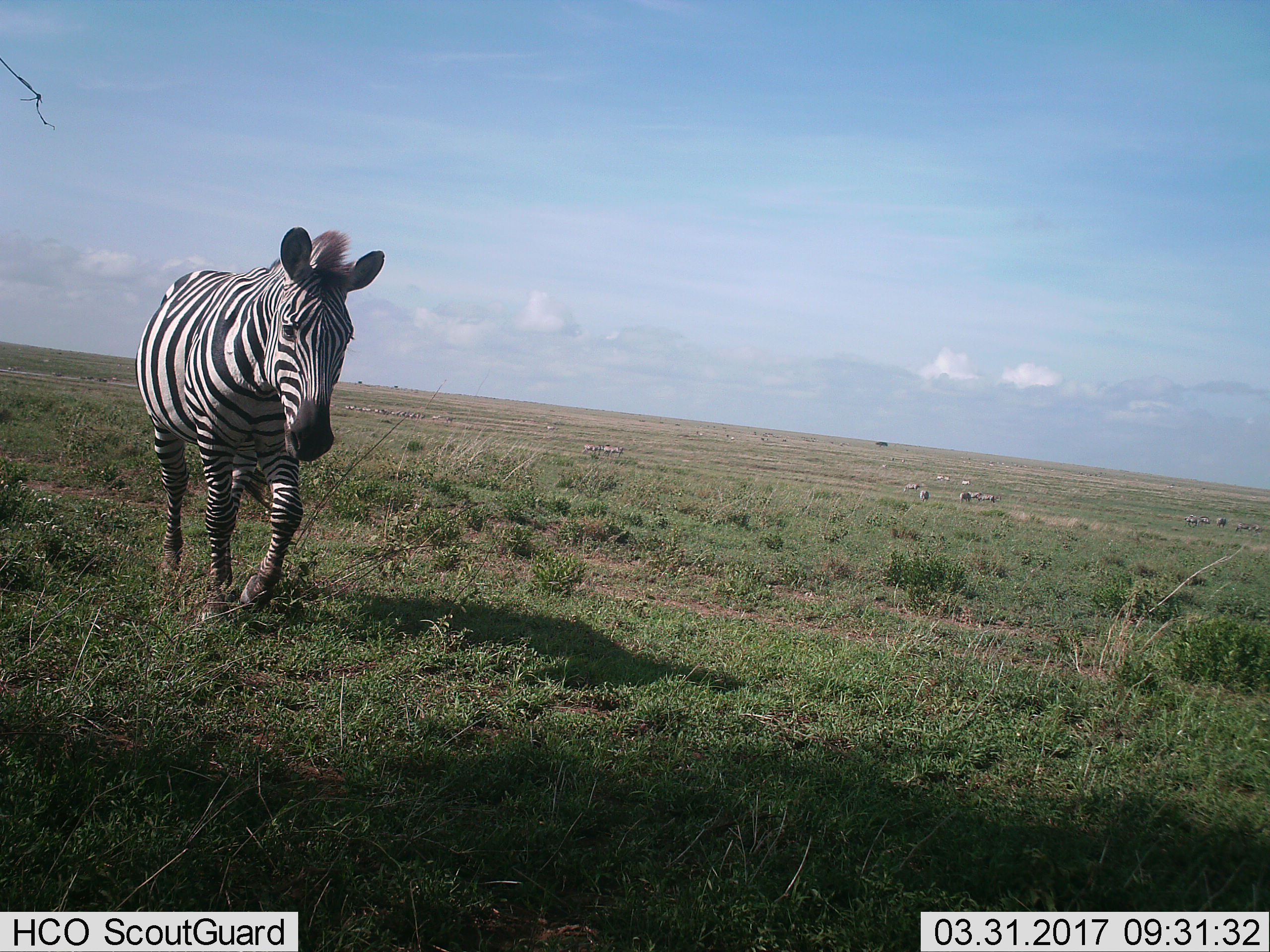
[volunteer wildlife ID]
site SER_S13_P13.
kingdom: Animalia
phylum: Chordata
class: Mammalia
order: Perissodactyla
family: Equidae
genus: Equus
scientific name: Equus quagga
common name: plains zebra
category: zebraplains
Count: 1.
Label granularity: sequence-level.